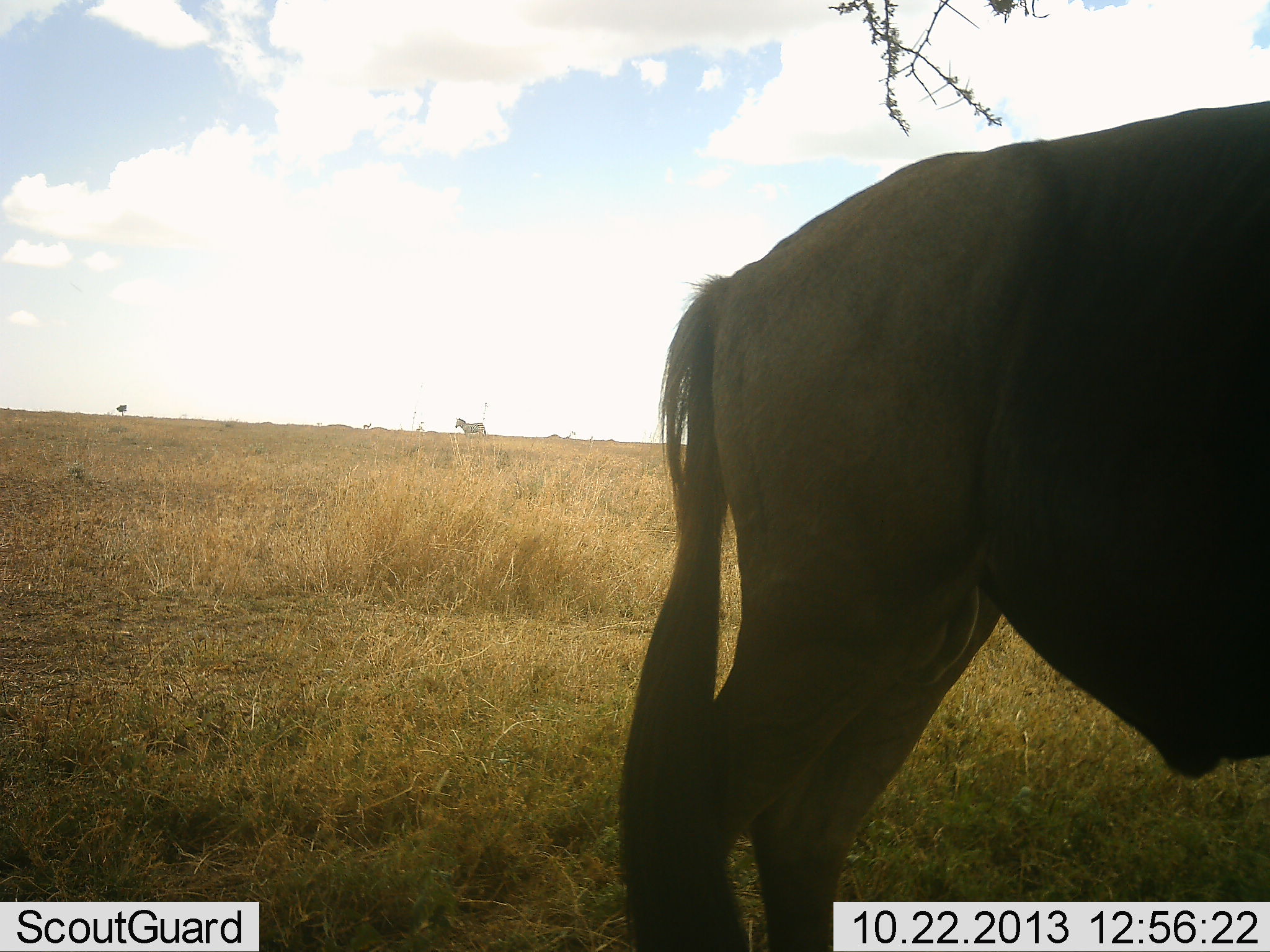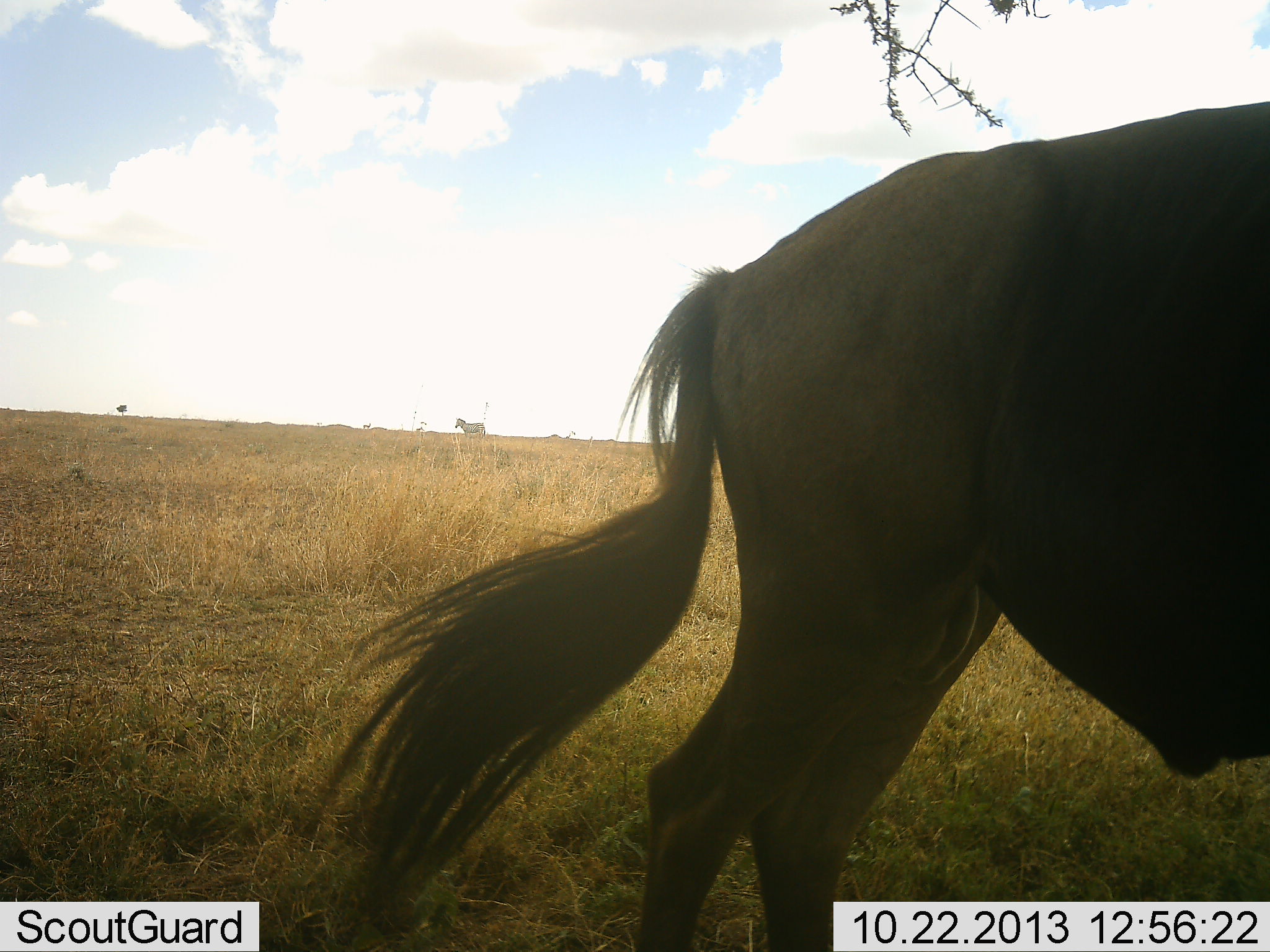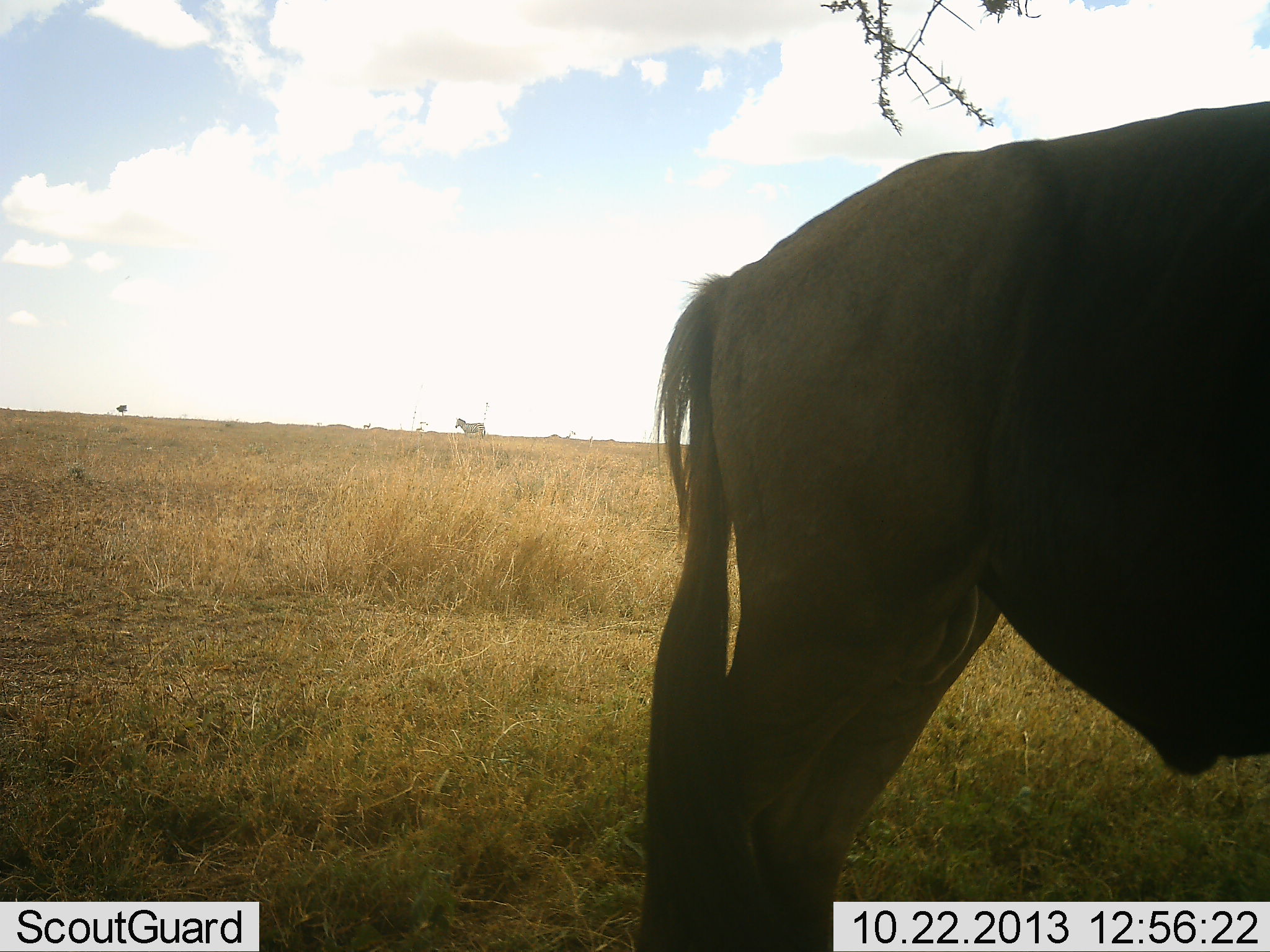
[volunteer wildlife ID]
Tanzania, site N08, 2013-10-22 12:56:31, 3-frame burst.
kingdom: Animalia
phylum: Chordata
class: Mammalia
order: Artiodactyla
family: Bovidae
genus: Connochaetes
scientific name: Connochaetes taurinus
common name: blue wildebeest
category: wildebeest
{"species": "wildebeest (blue wildebeest) (Connochaetes taurinus)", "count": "1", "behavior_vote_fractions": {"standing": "96%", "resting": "0%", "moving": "4%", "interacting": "0%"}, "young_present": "0%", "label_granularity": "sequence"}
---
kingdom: Animalia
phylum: Chordata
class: Mammalia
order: Perissodactyla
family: Equidae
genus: Equus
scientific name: Equus quagga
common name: plains zebra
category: zebra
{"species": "zebra (plains zebra) (Equus quagga)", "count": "1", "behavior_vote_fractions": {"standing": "100%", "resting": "0%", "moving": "0%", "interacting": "0%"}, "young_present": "0%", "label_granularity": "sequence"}